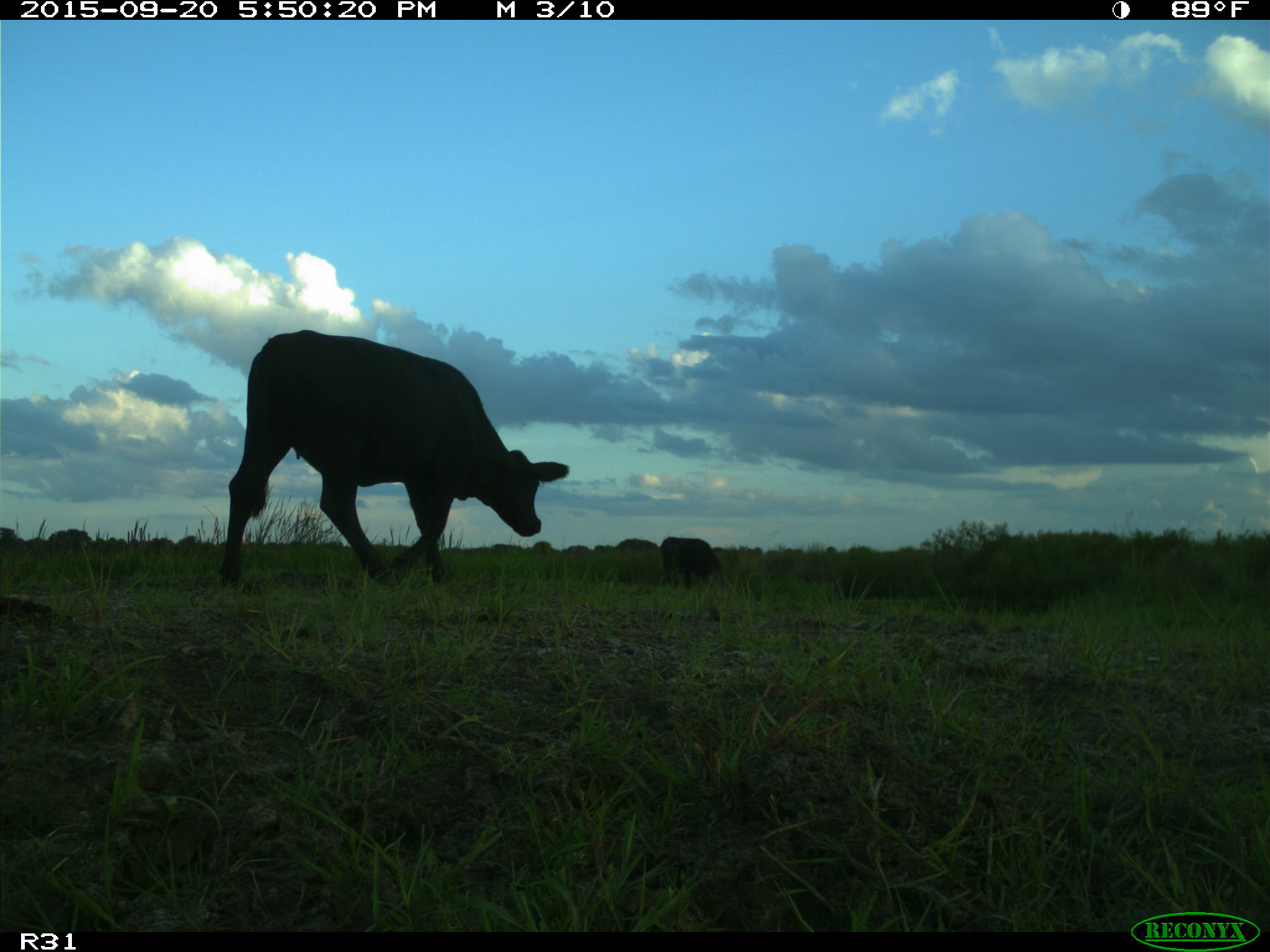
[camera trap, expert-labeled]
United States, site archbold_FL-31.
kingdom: Animalia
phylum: Chordata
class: Mammalia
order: Artiodactyla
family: Bovidae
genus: Bos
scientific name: Bos taurus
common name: domestic cow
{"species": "Bos taurus (domestic cow)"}